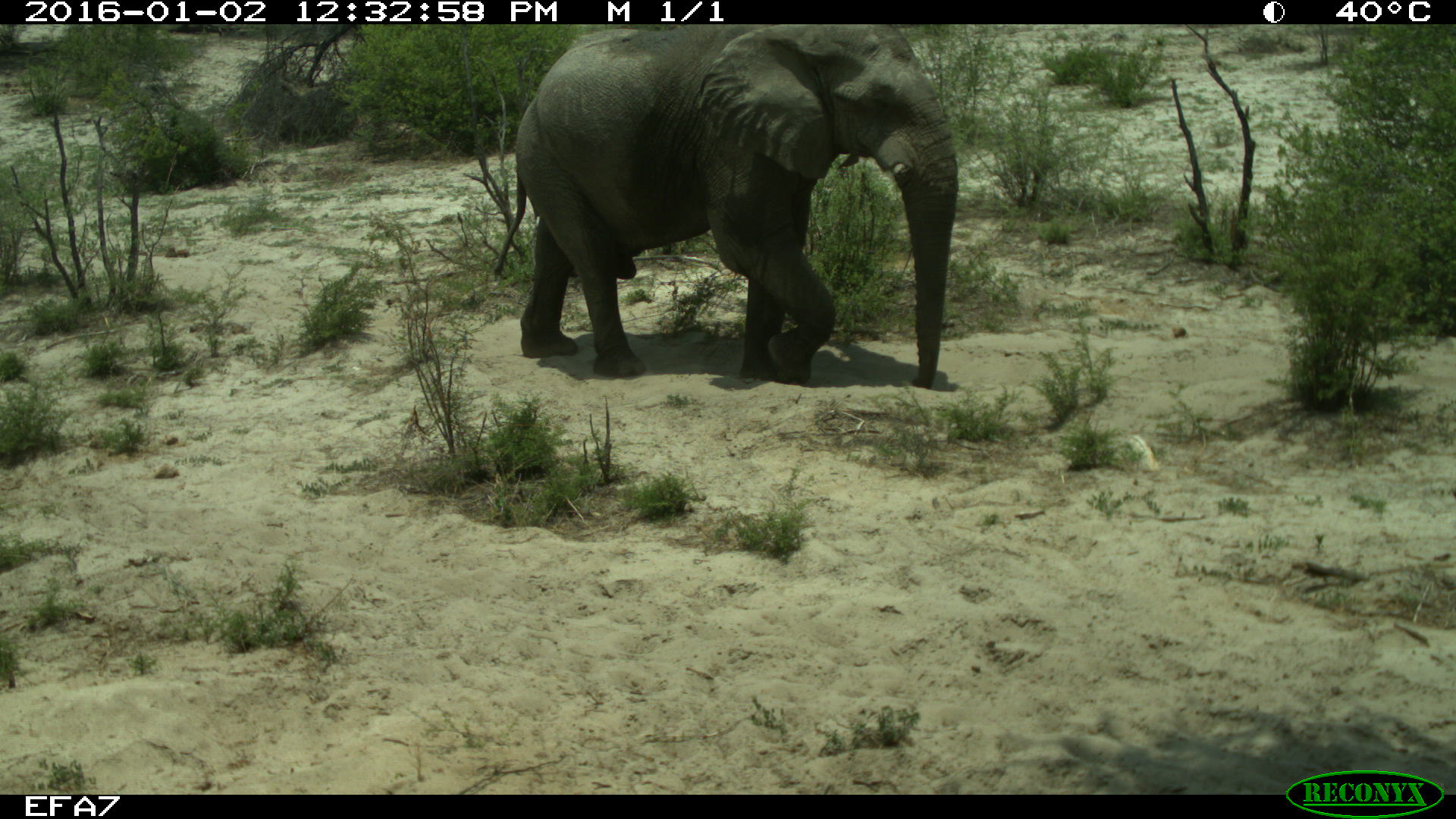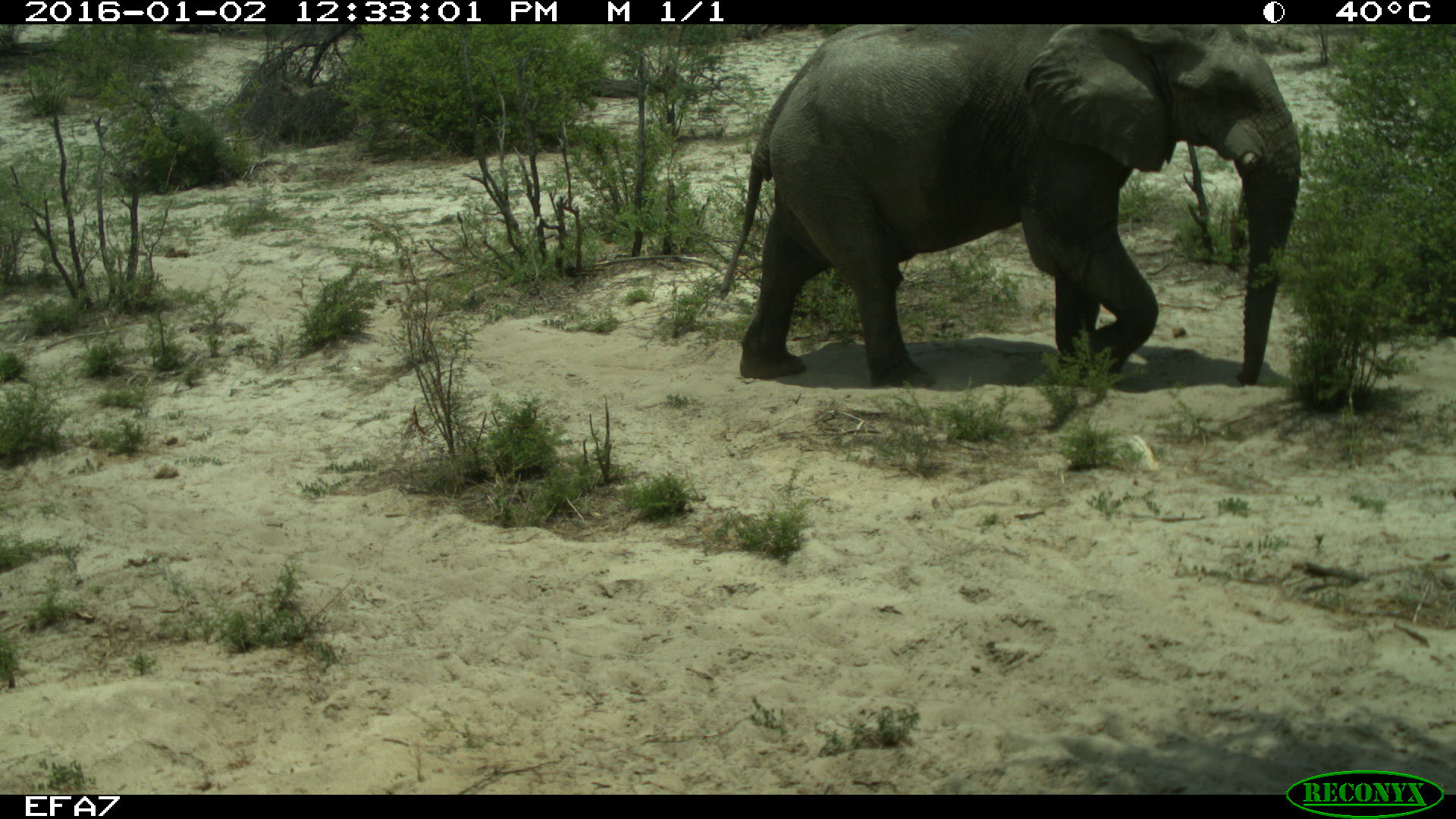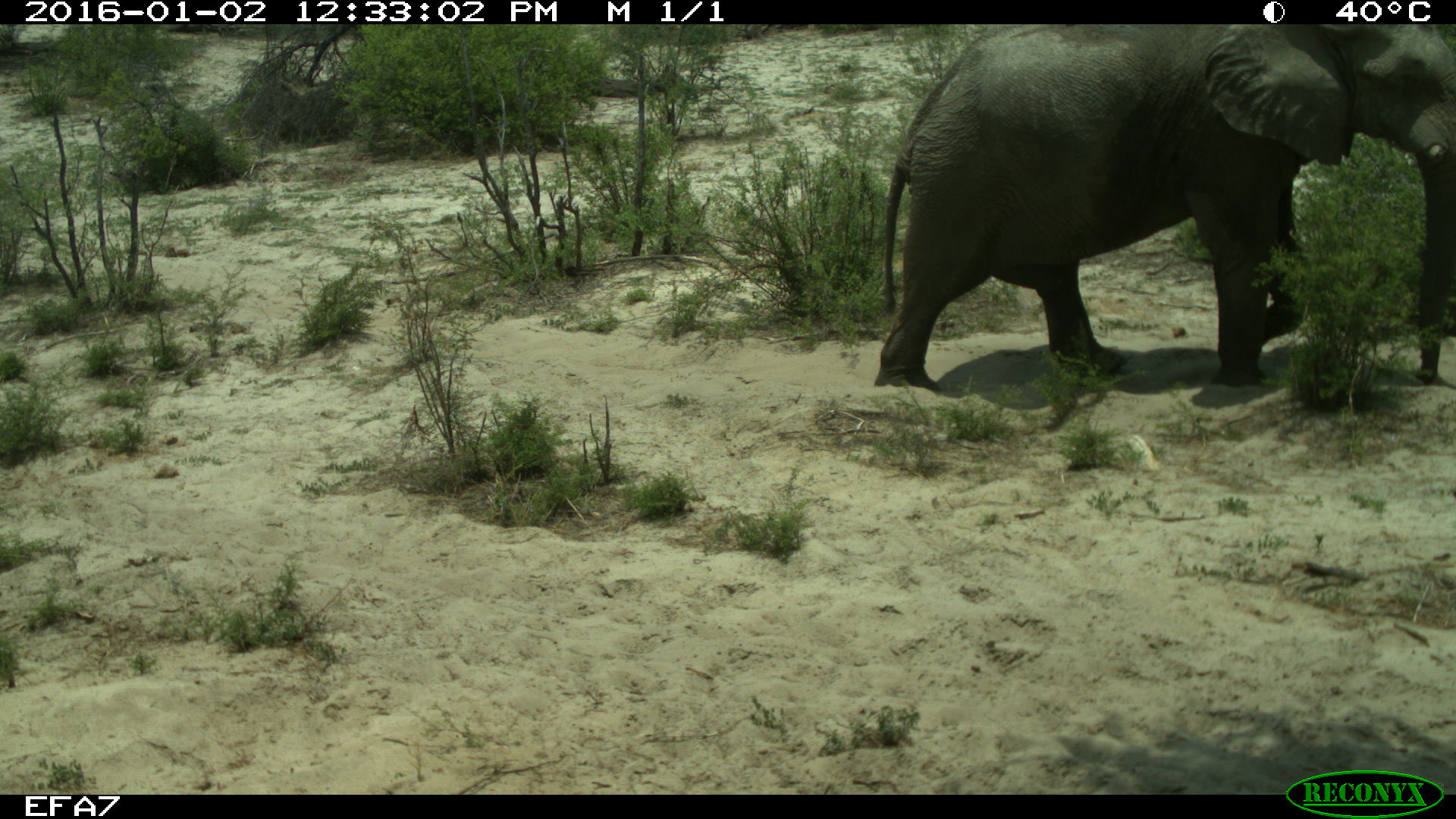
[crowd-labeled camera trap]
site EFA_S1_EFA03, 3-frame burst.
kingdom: Animalia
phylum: Chordata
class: Mammalia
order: Proboscidea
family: Elephantidae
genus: Loxodonta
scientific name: Loxodonta africana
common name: african bush elephant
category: elephant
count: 1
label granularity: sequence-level